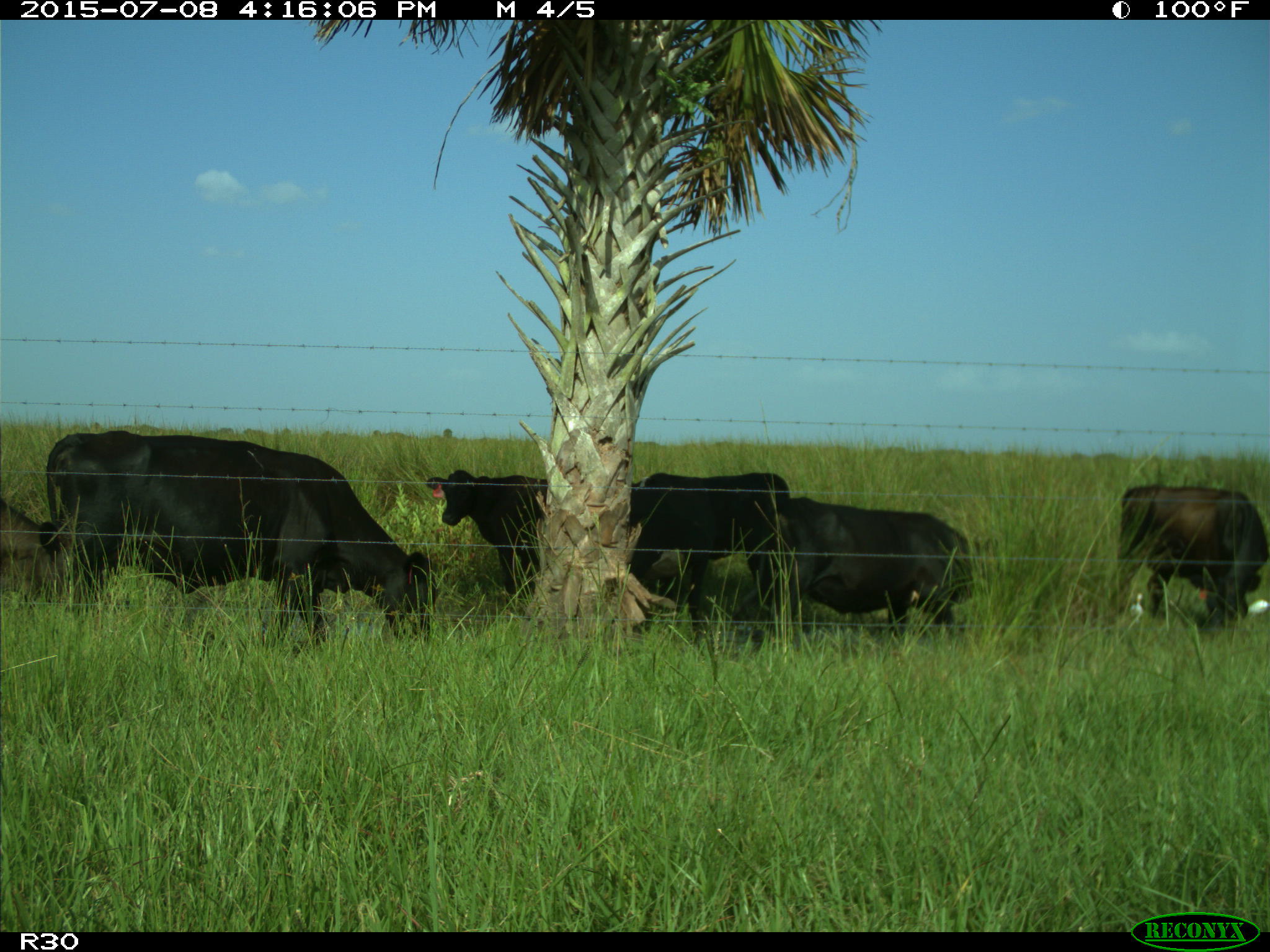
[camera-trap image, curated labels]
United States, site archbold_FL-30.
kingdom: Animalia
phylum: Chordata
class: Mammalia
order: Artiodactyla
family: Bovidae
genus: Bos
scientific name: Bos taurus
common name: domestic cow